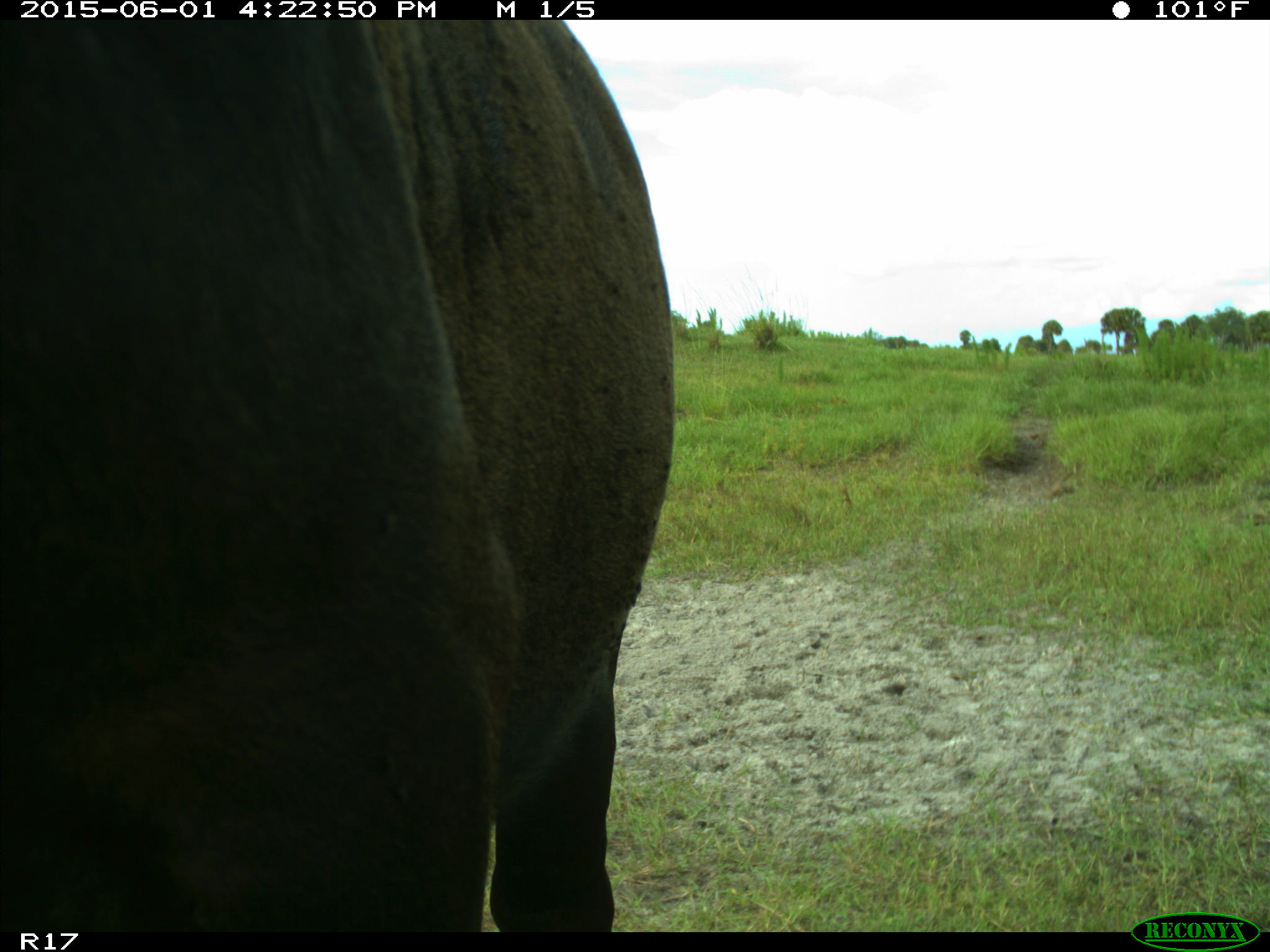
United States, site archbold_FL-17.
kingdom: Animalia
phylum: Chordata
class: Mammalia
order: Artiodactyla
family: Bovidae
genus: Bos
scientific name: Bos taurus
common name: domestic cow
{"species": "Bos taurus (domestic cow)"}